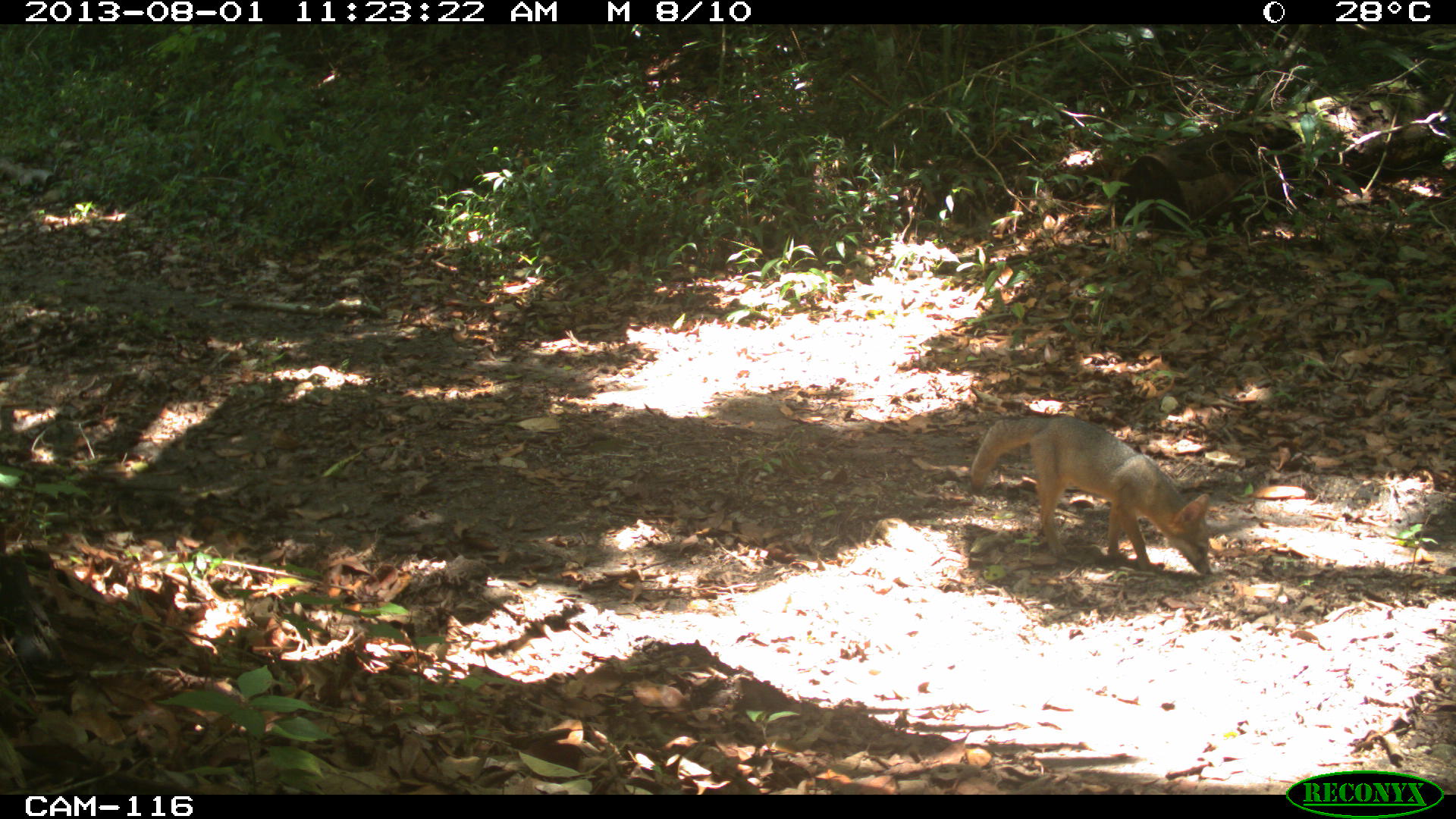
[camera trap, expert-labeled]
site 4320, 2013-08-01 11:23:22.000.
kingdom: Animalia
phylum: Chordata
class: Mammalia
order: Carnivora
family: Canidae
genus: Urocyon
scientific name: Urocyon cinereoargenteus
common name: gray fox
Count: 1.